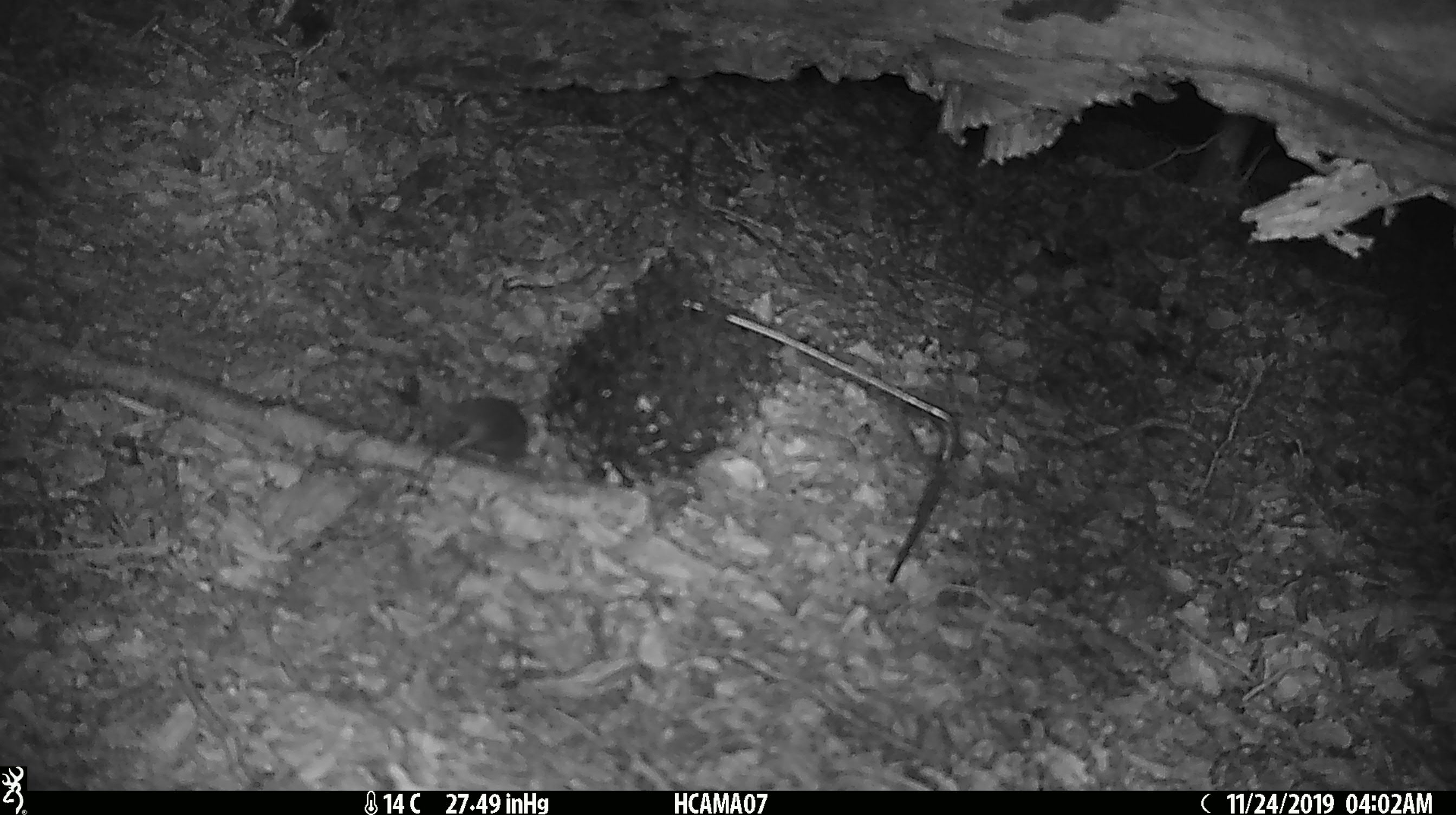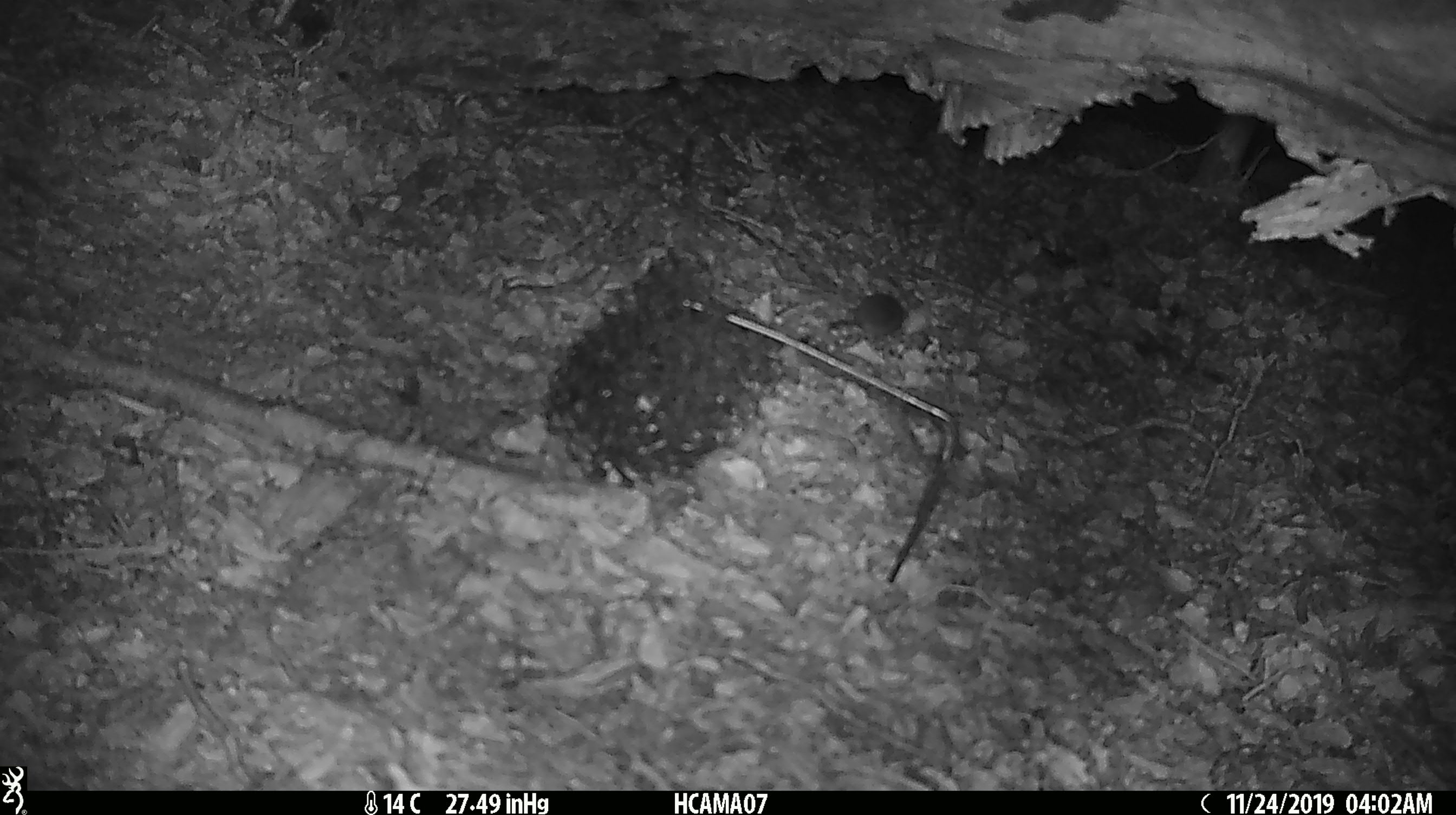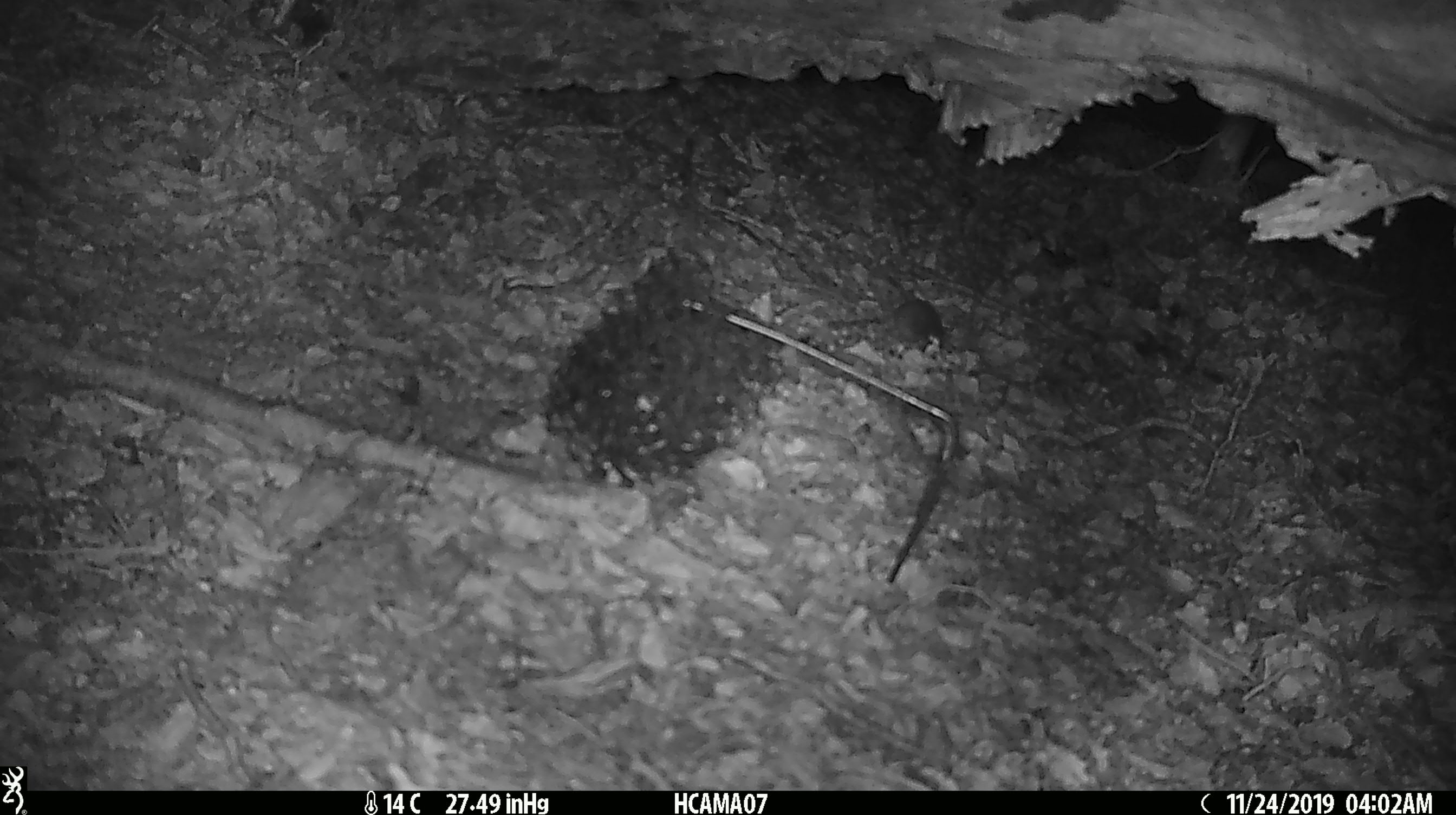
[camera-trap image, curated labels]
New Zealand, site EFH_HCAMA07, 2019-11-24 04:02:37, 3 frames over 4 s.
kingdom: Animalia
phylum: Chordata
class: Mammalia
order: Rodentia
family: Muridae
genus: Mus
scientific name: Mus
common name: mouse